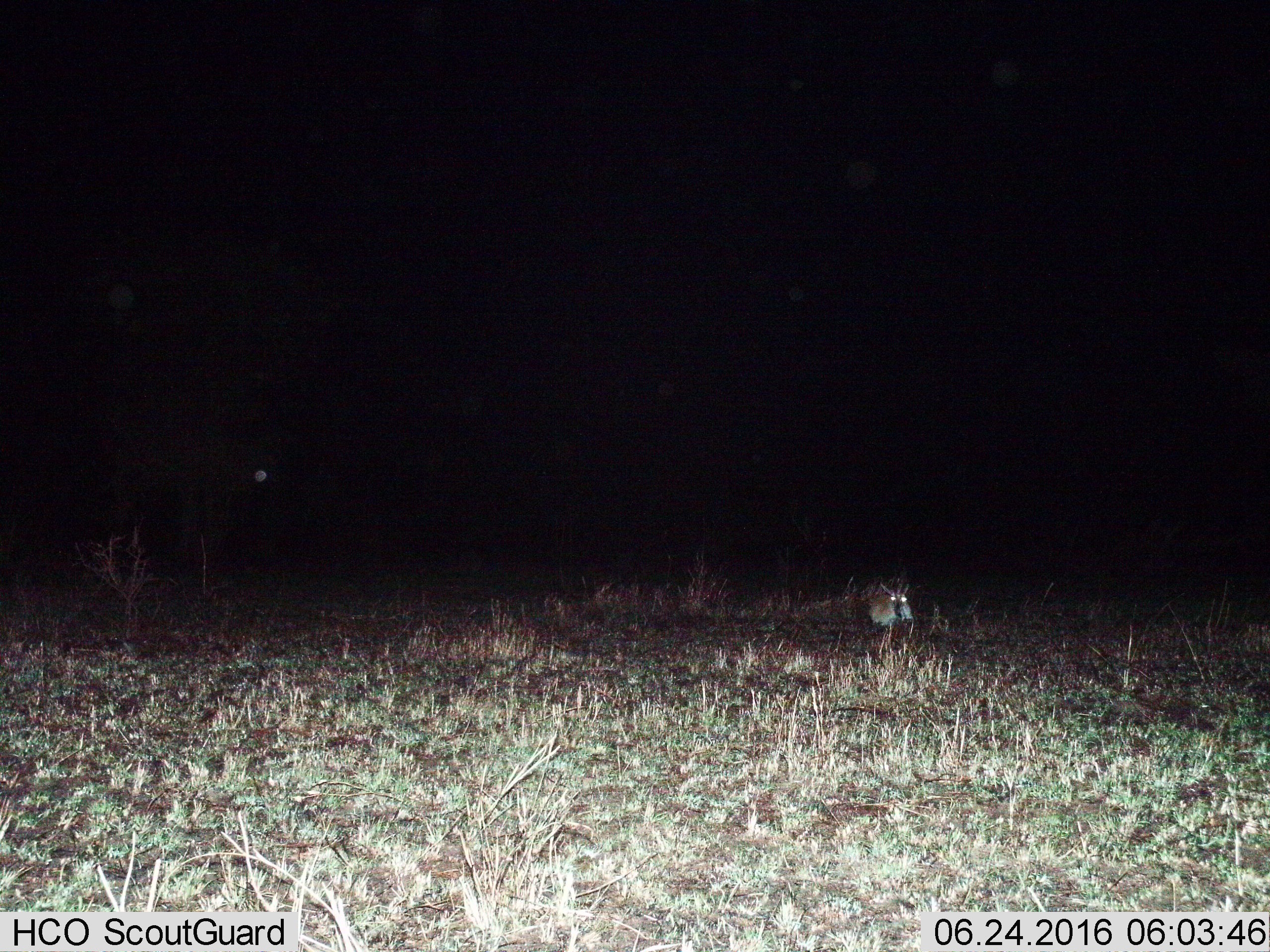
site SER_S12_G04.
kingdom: Animalia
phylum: Chordata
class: Mammalia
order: Artiodactyla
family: Bovidae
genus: Eudorcas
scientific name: Eudorcas thomsonii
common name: thomson's gazelle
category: gazellethomsons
Gazellethomsons (thomson's gazelle) (Eudorcas thomsonii), count 1. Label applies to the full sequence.